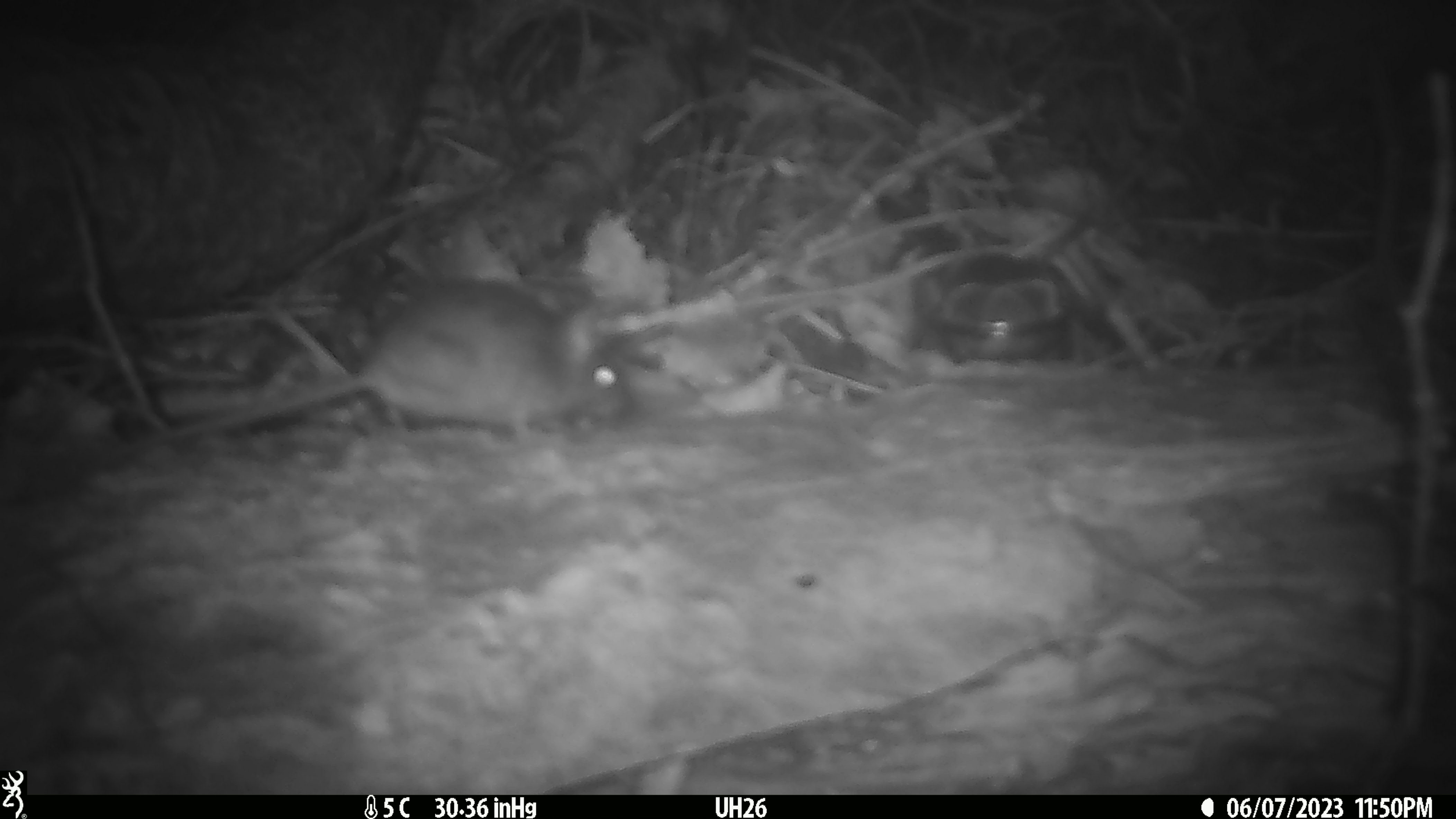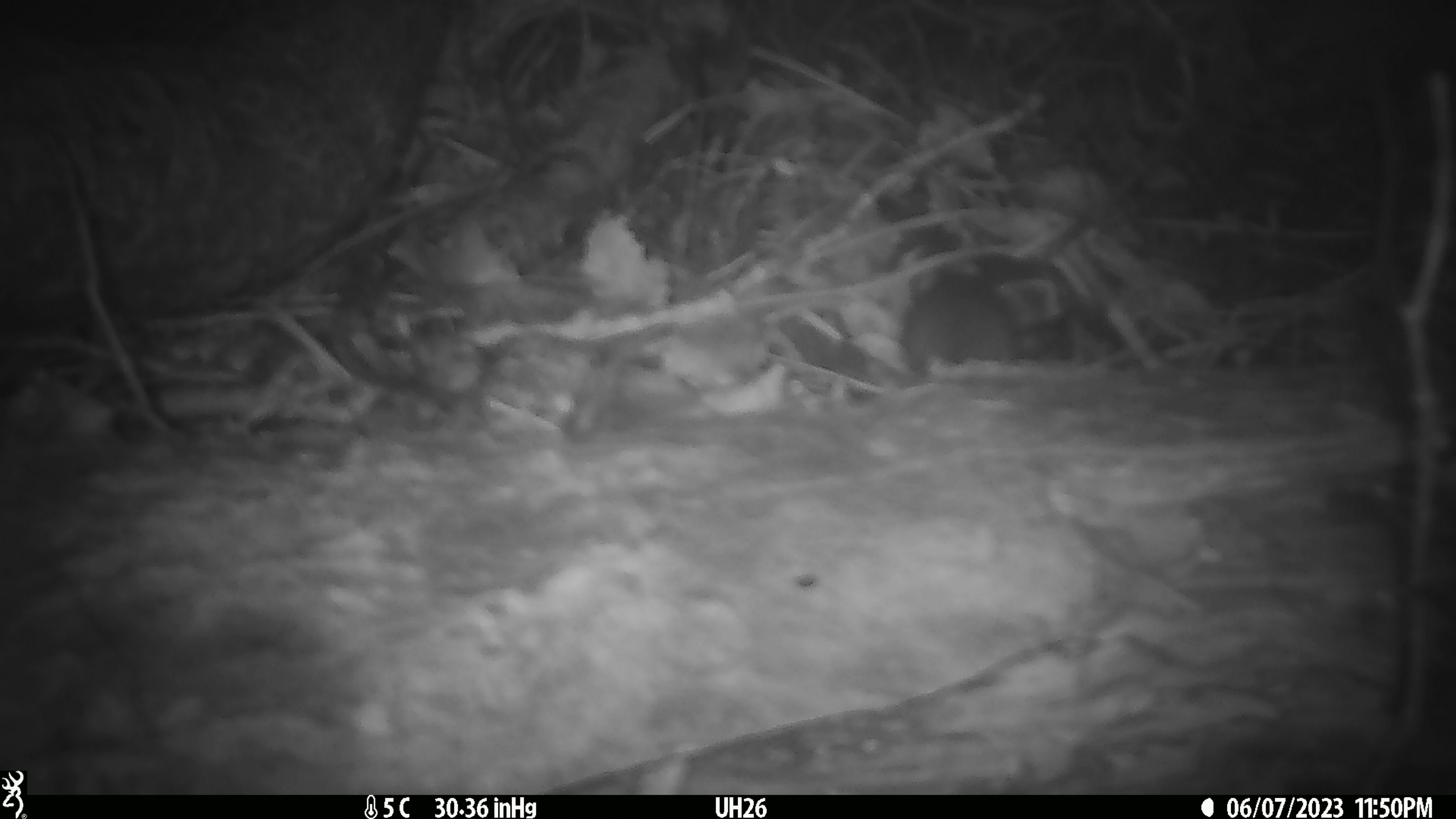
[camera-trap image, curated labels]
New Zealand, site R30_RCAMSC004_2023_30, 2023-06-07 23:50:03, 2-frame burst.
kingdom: Animalia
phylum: Chordata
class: Mammalia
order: Rodentia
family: Muridae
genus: Mus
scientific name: Mus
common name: mouse